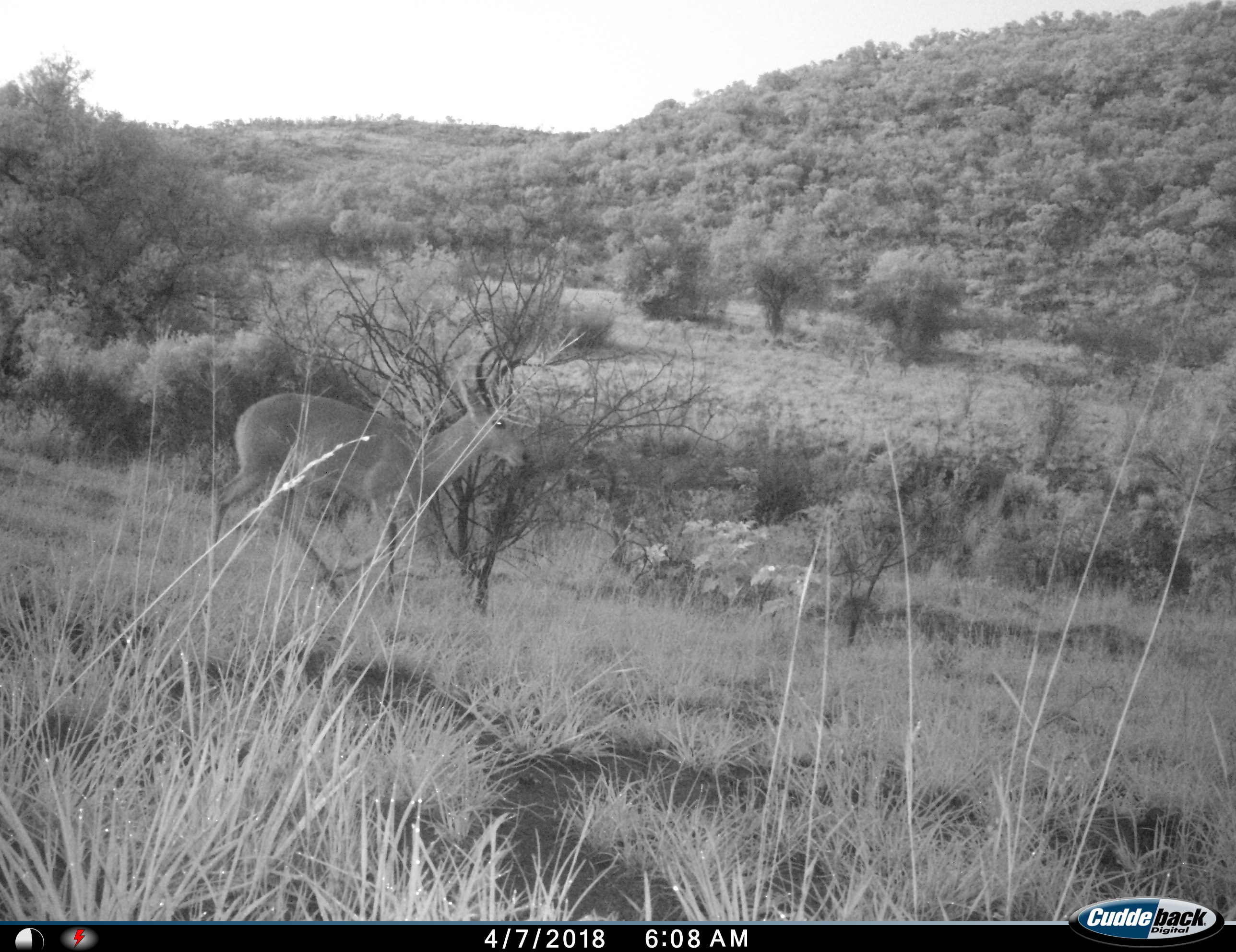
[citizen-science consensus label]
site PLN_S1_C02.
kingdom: Animalia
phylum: Chordata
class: Mammalia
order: Artiodactyla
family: Bovidae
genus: Aepyceros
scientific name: Aepyceros melampus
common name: impala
Impala (Aepyceros melampus), count 1. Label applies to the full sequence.